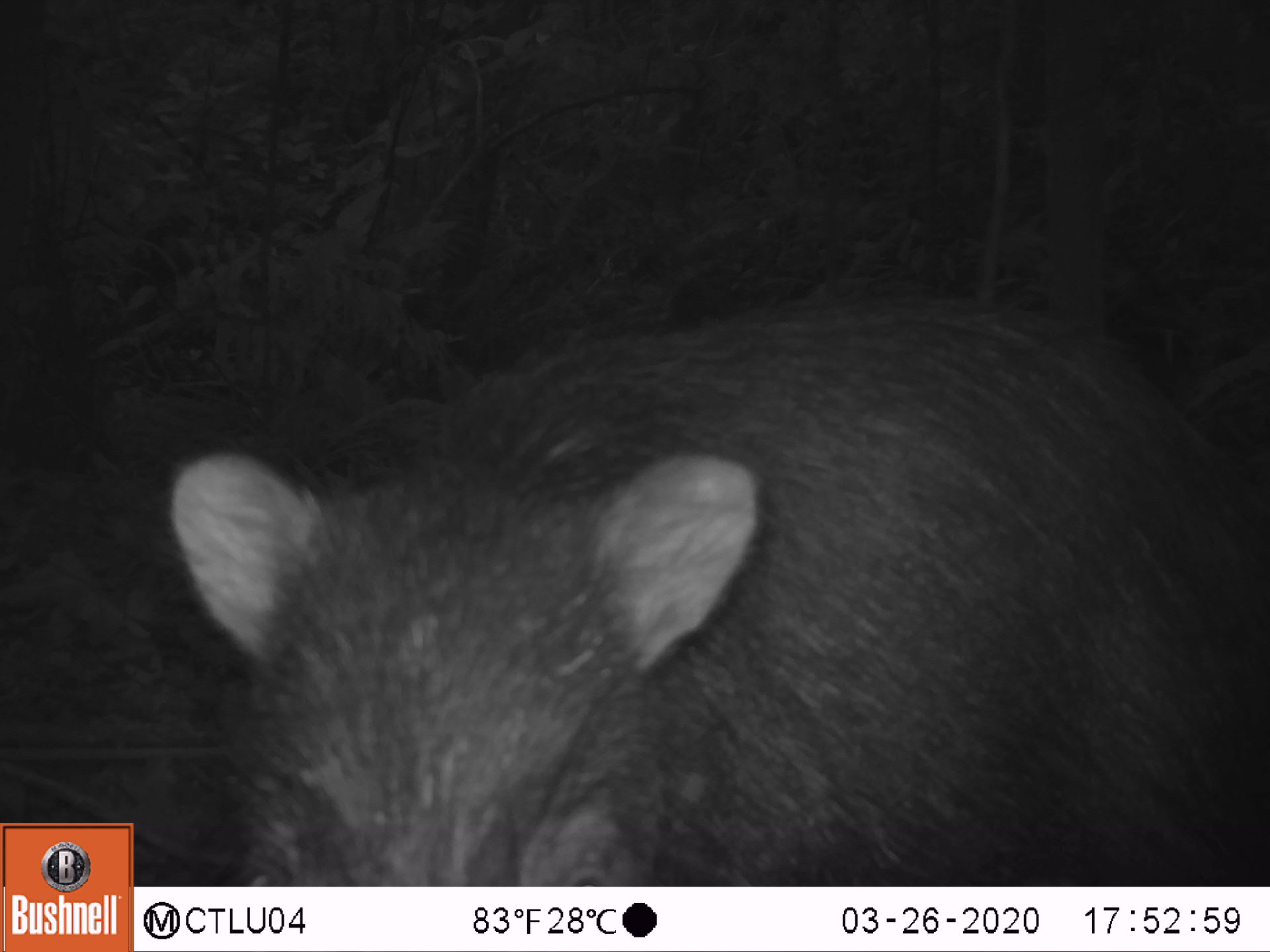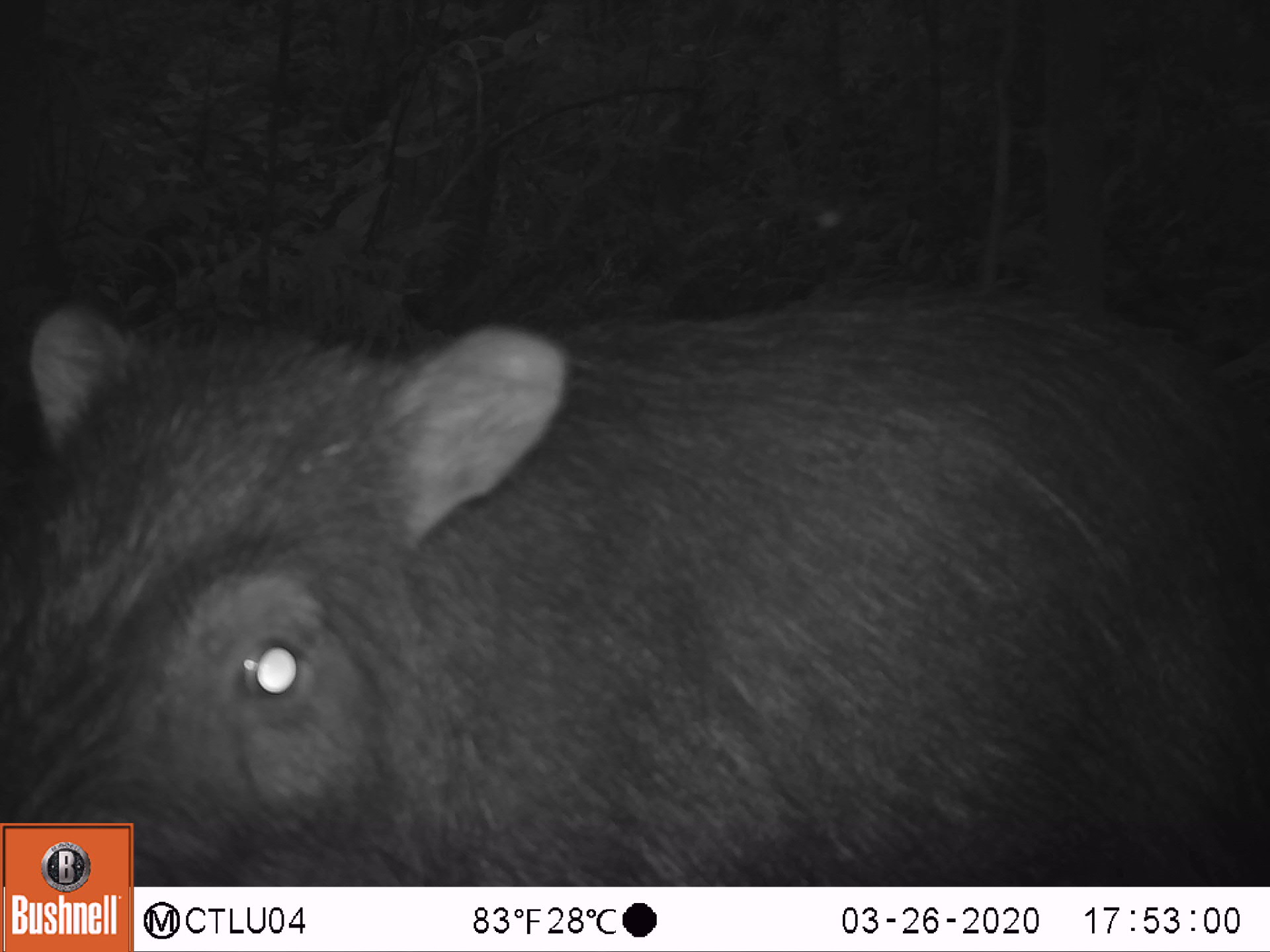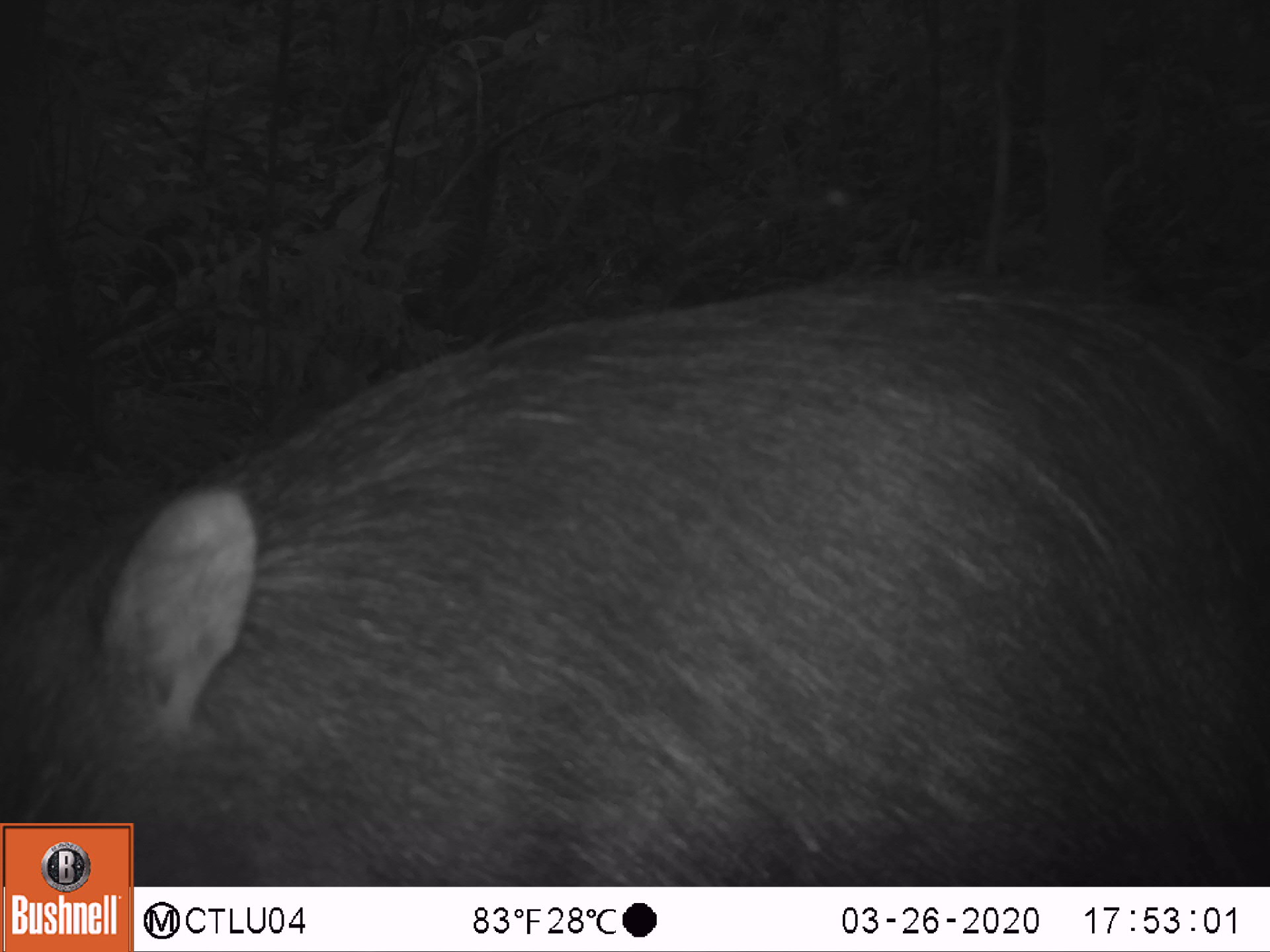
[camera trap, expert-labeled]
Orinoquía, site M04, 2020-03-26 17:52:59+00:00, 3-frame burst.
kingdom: Animalia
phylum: Chordata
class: Mammalia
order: Artiodactyla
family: Tayassuidae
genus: Pecari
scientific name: Pecari tajacu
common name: collared peccary